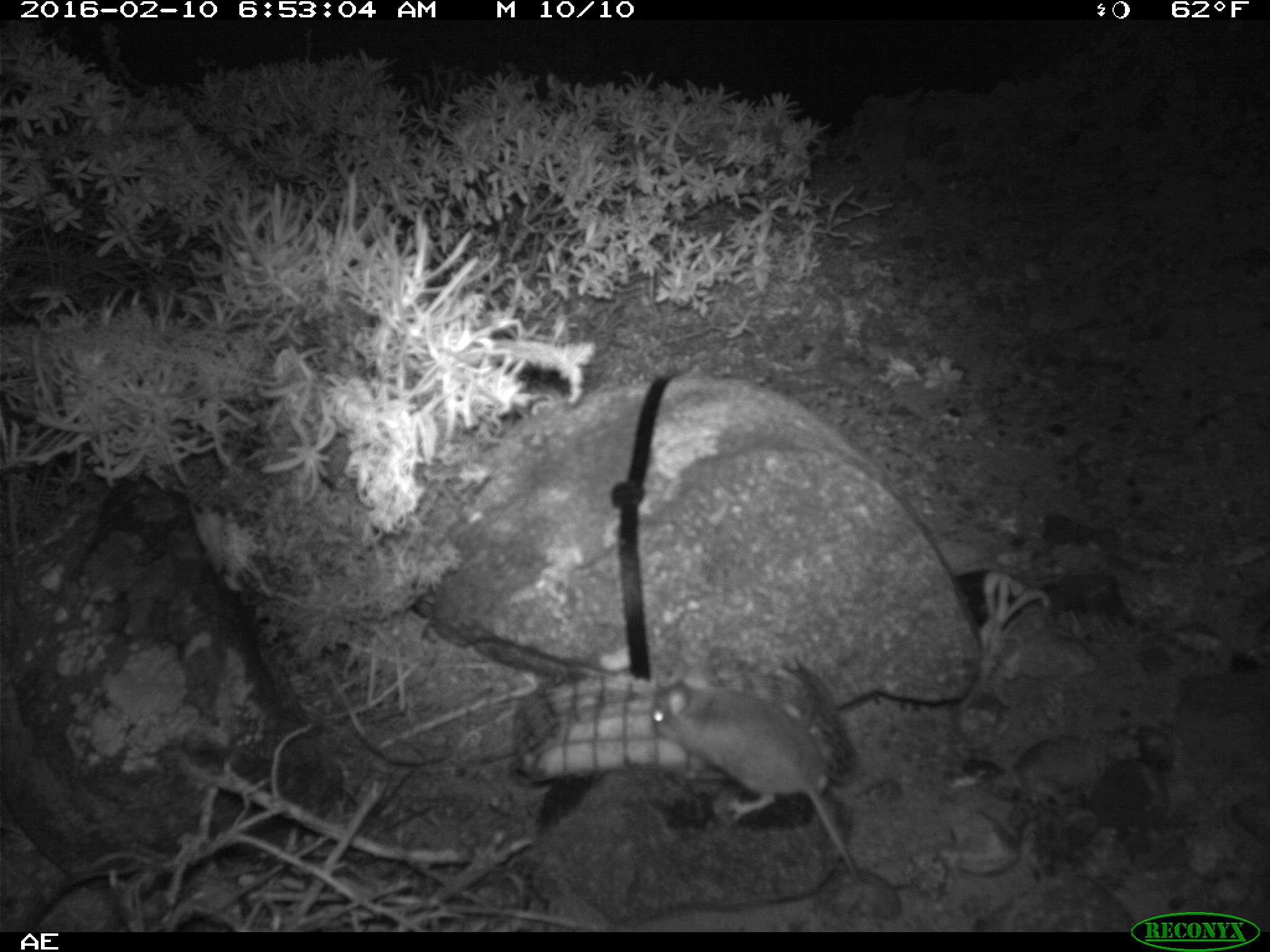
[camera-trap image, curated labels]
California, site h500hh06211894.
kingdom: Animalia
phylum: Chordata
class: Mammalia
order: Rodentia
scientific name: Rodentia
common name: rodent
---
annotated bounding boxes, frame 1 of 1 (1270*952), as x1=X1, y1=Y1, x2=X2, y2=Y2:
rodent: x1=648, y1=676, x2=869, y2=897